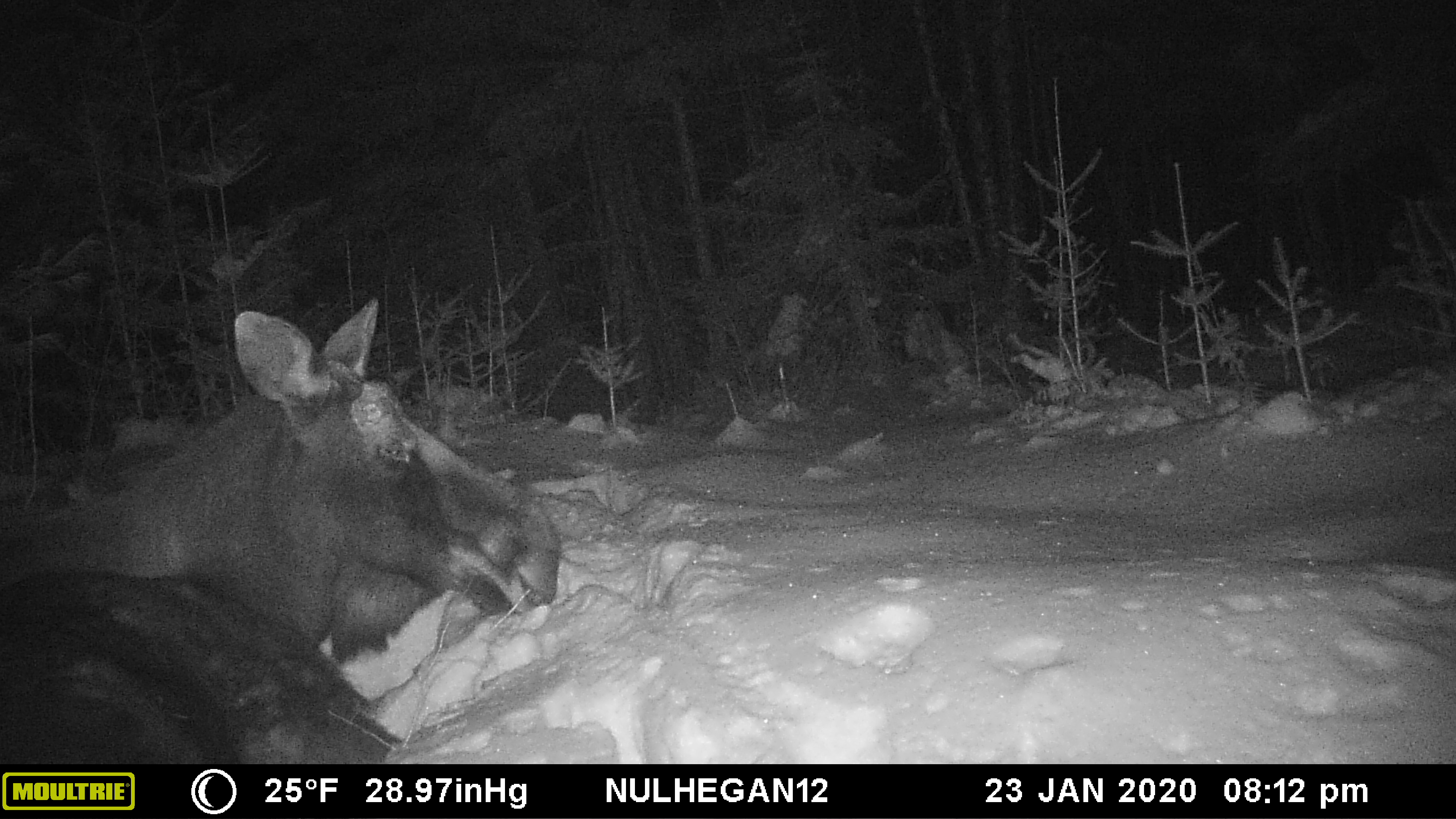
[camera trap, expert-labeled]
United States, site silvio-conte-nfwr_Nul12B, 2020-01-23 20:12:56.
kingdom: Animalia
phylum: Chordata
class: Mammalia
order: Artiodactyla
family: Cervidae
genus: Alces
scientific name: Alces alces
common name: moose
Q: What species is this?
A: Moose (Alces alces).